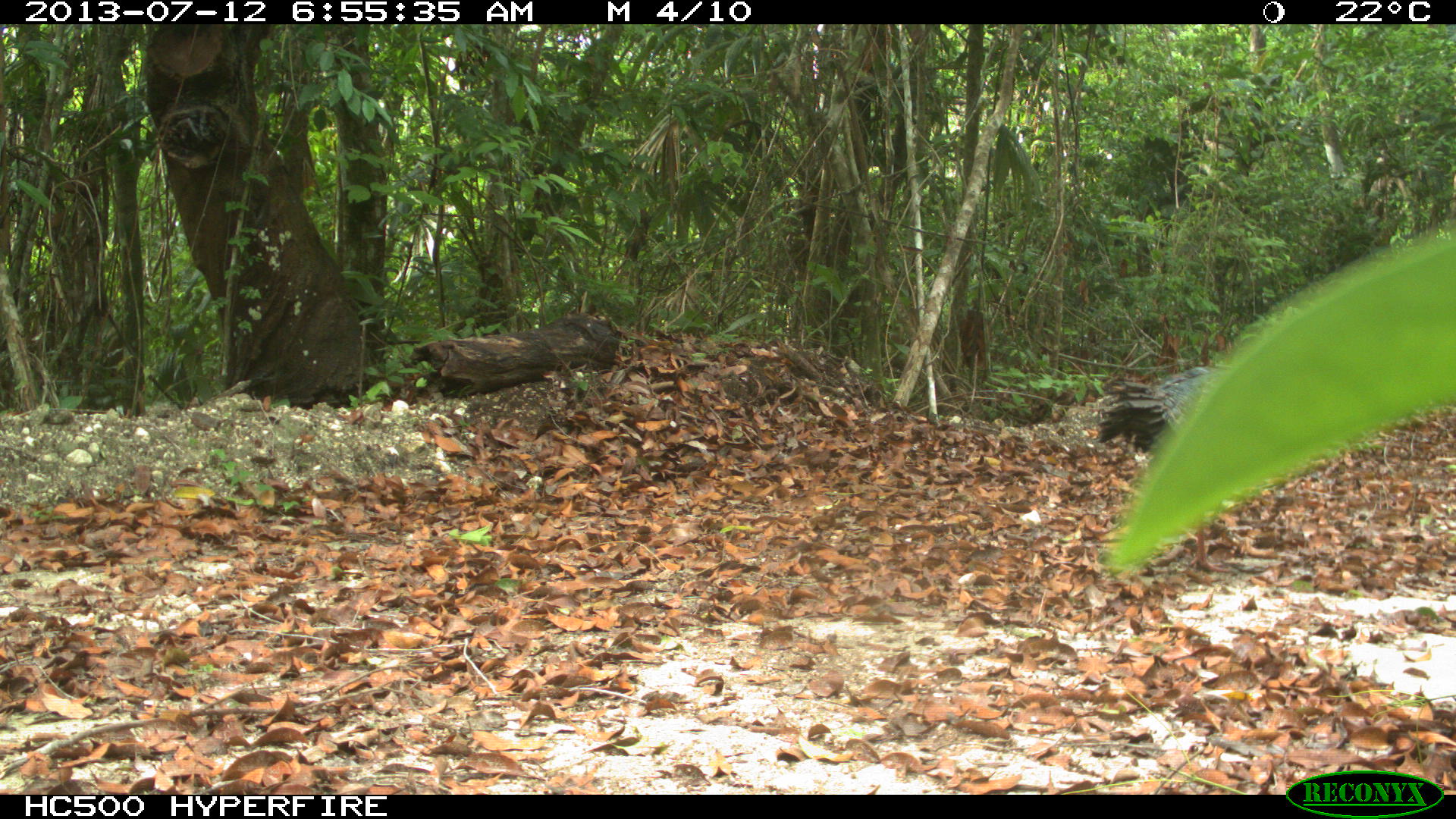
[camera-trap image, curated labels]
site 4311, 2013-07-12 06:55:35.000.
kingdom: Animalia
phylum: Chordata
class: Aves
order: Galliformes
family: Phasianidae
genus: Meleagris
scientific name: Meleagris ocellata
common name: ocellated turkey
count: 1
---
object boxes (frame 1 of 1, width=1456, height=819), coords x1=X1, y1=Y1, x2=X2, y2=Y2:
meleagris ocellata: x1=1091, y1=363, x2=1233, y2=573